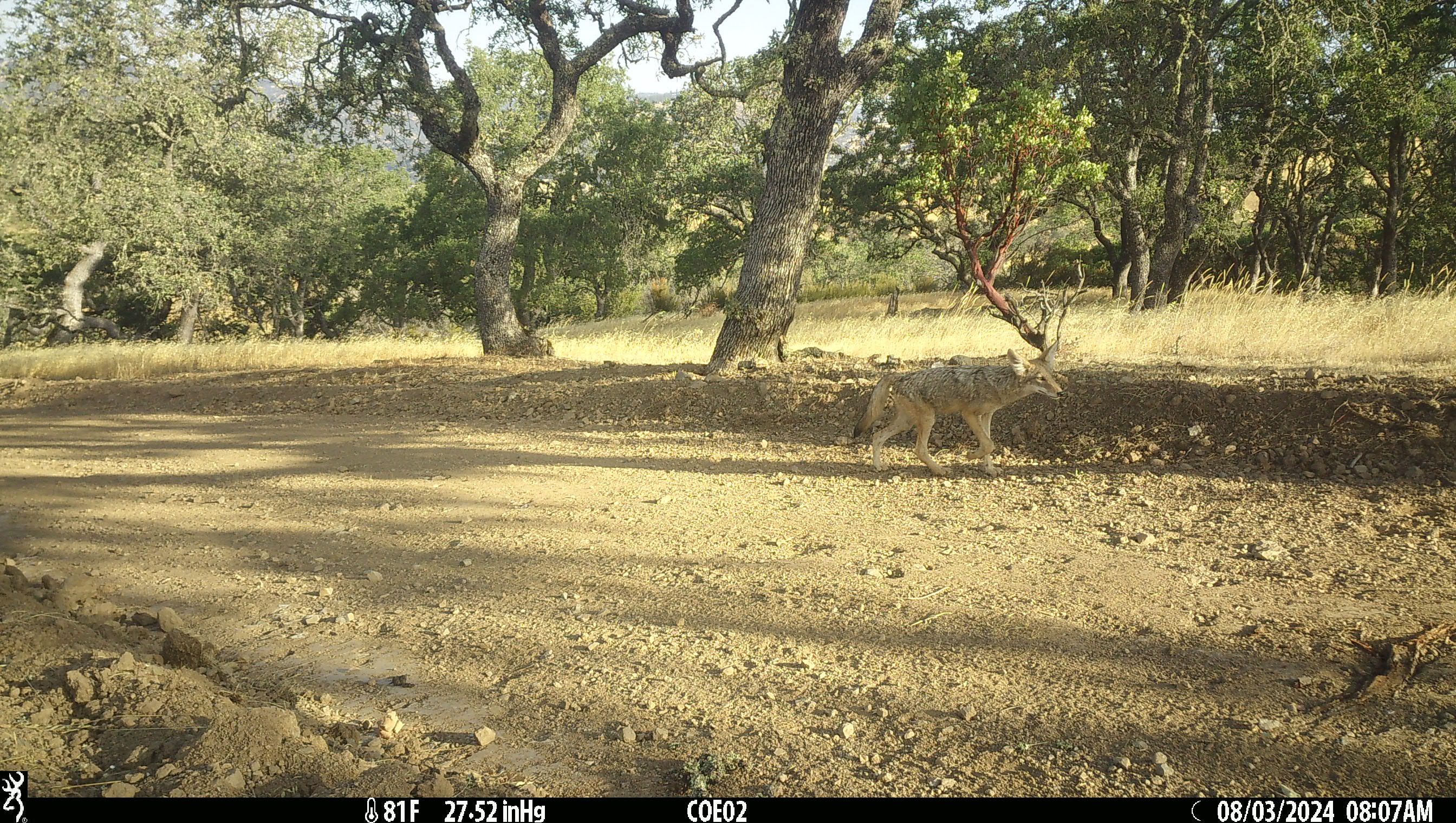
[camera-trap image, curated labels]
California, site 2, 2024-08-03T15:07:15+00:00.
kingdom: Animalia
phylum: Chordata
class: Mammalia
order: Carnivora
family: Canidae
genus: Canis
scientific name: Canis latrans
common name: coyote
Coyote (Canis latrans).